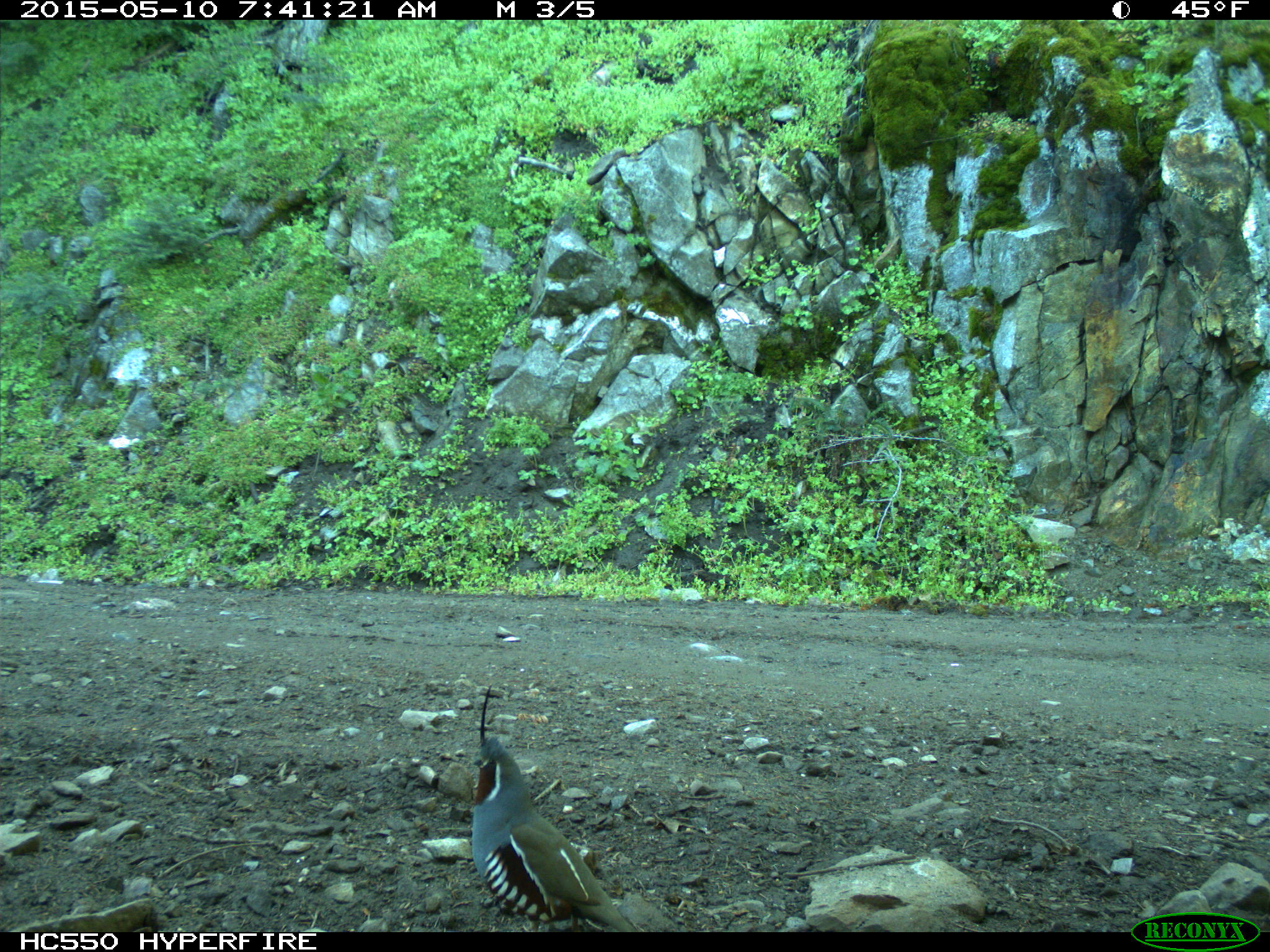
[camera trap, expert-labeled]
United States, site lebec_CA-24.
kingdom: Animalia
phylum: Chordata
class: Aves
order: Galliformes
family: Odontophoridae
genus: Callipepla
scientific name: Callipepla californica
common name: california quail